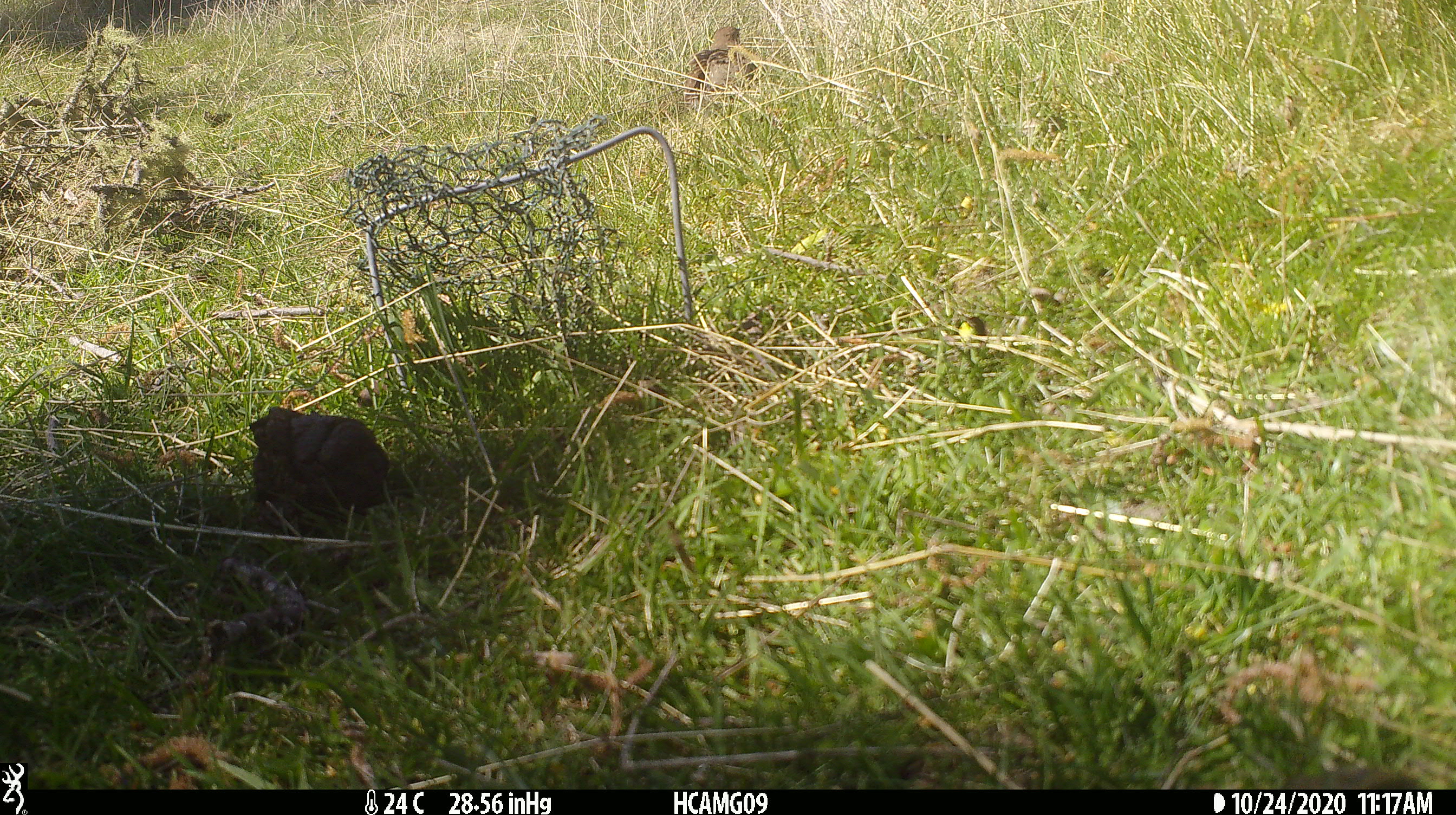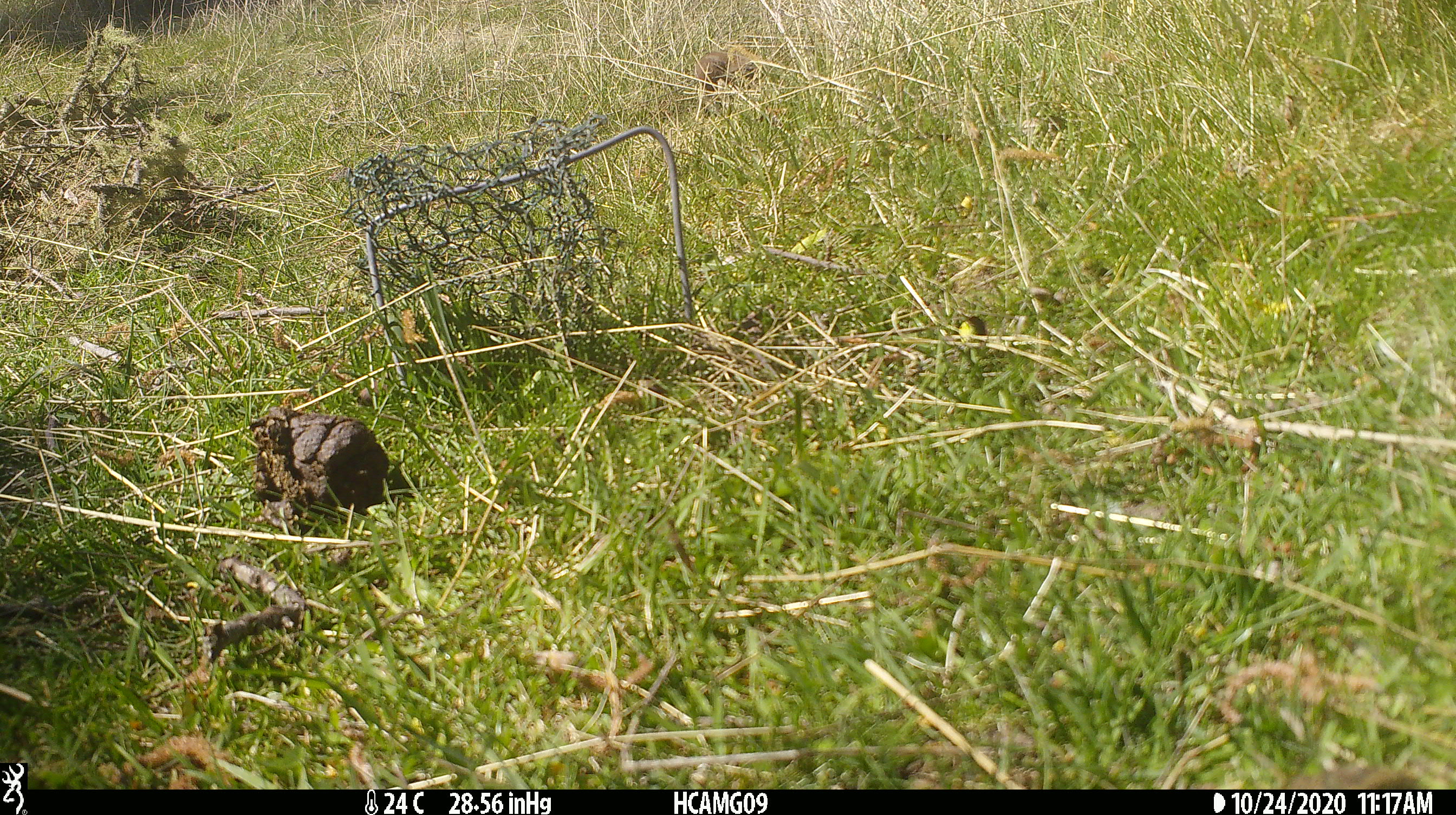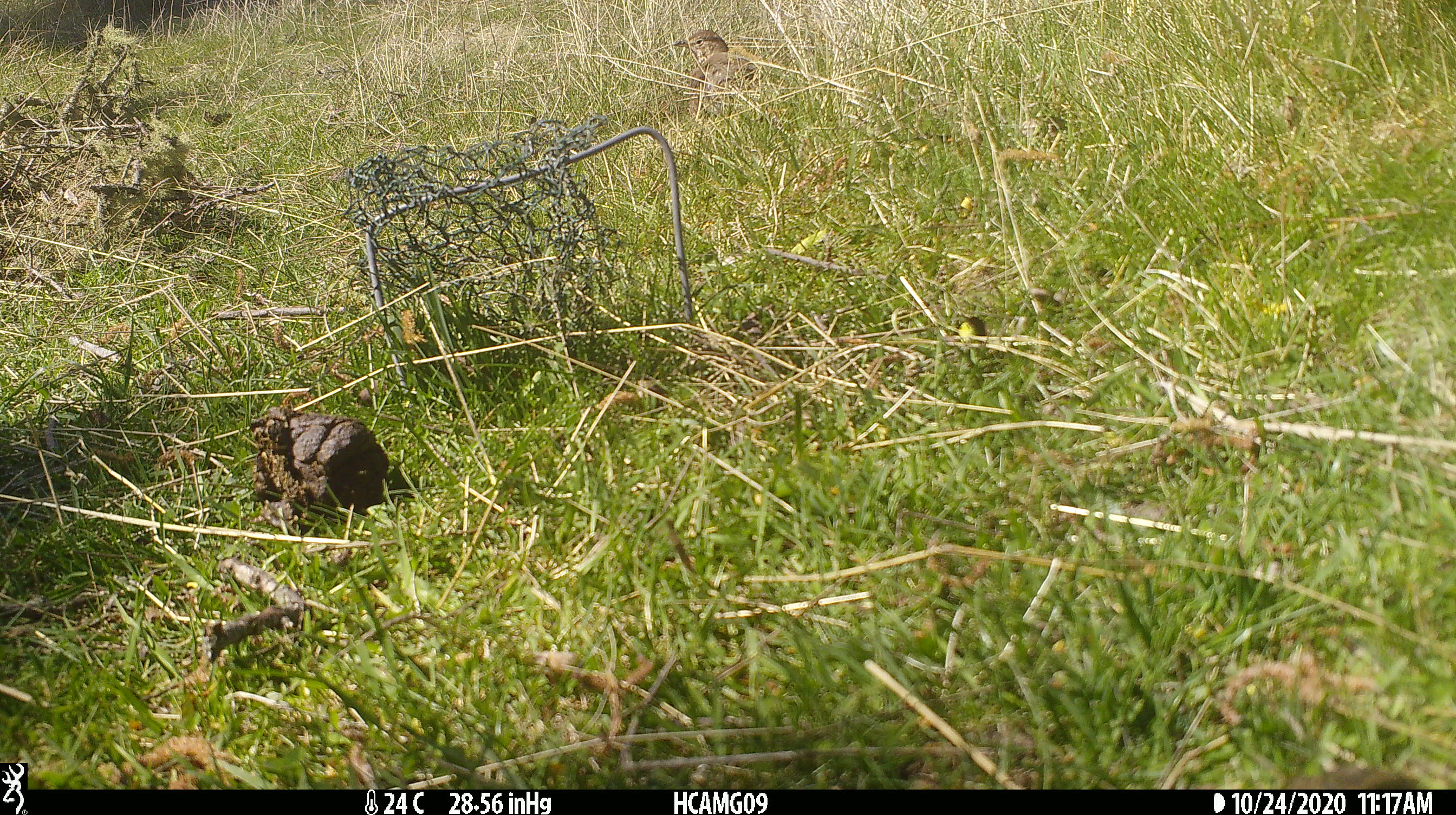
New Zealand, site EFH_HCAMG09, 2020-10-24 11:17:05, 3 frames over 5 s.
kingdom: Animalia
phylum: Chordata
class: Aves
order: Passeriformes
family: Turdidae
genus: Turdus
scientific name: Turdus philomelos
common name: song thrush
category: thrush